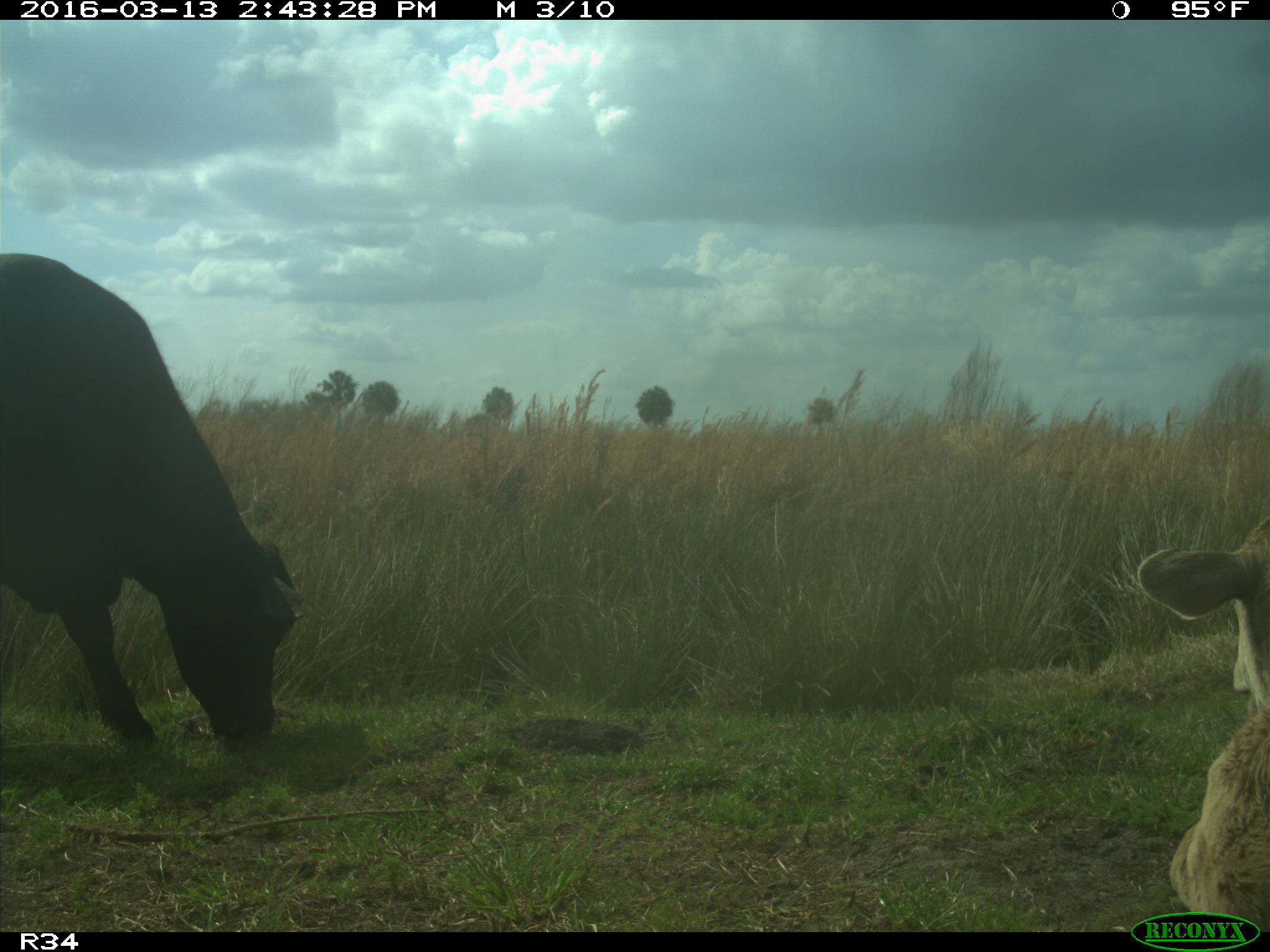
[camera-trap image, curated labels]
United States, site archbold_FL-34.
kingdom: Animalia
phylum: Chordata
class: Mammalia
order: Artiodactyla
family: Bovidae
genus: Bos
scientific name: Bos taurus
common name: domestic cow